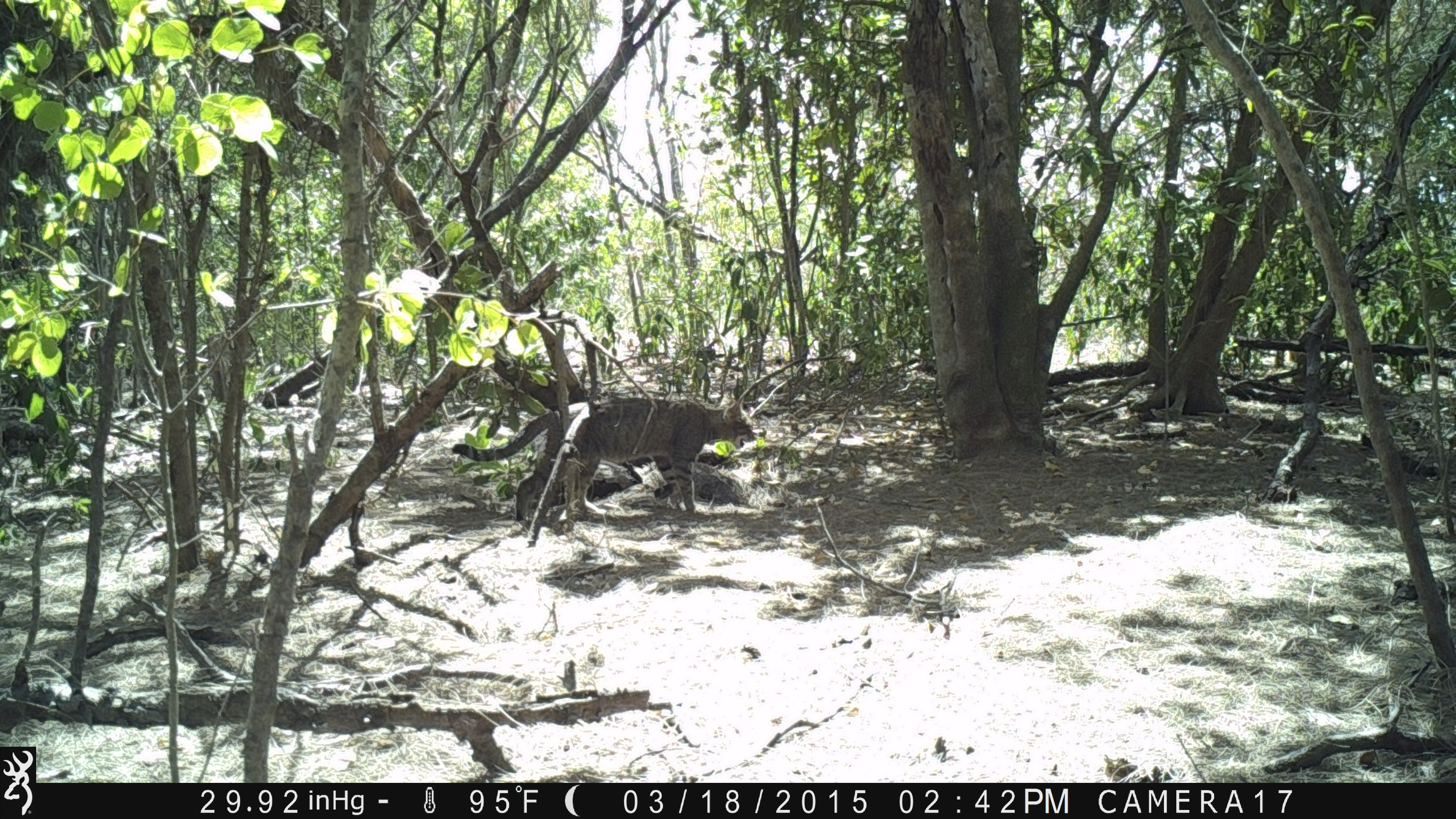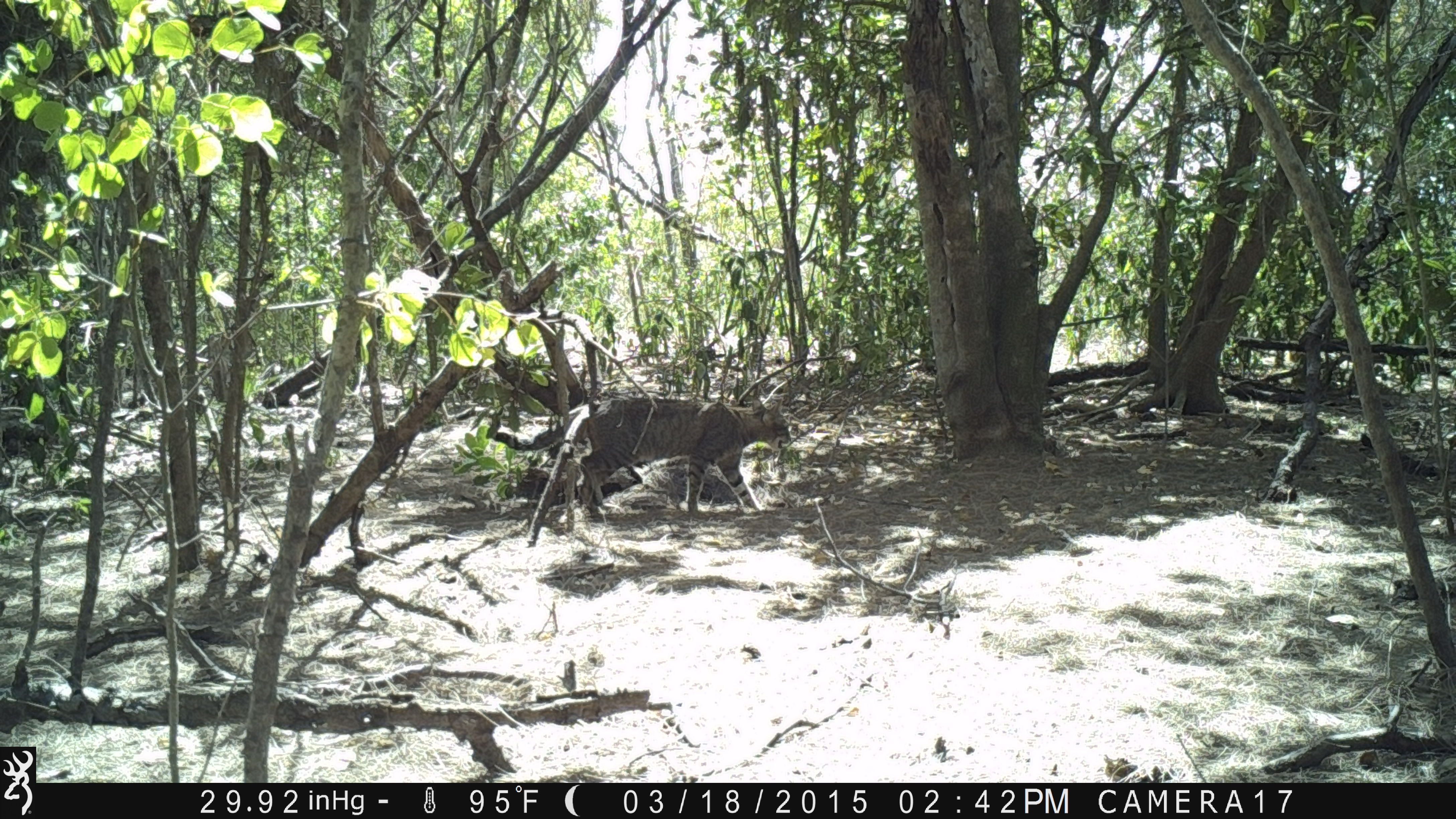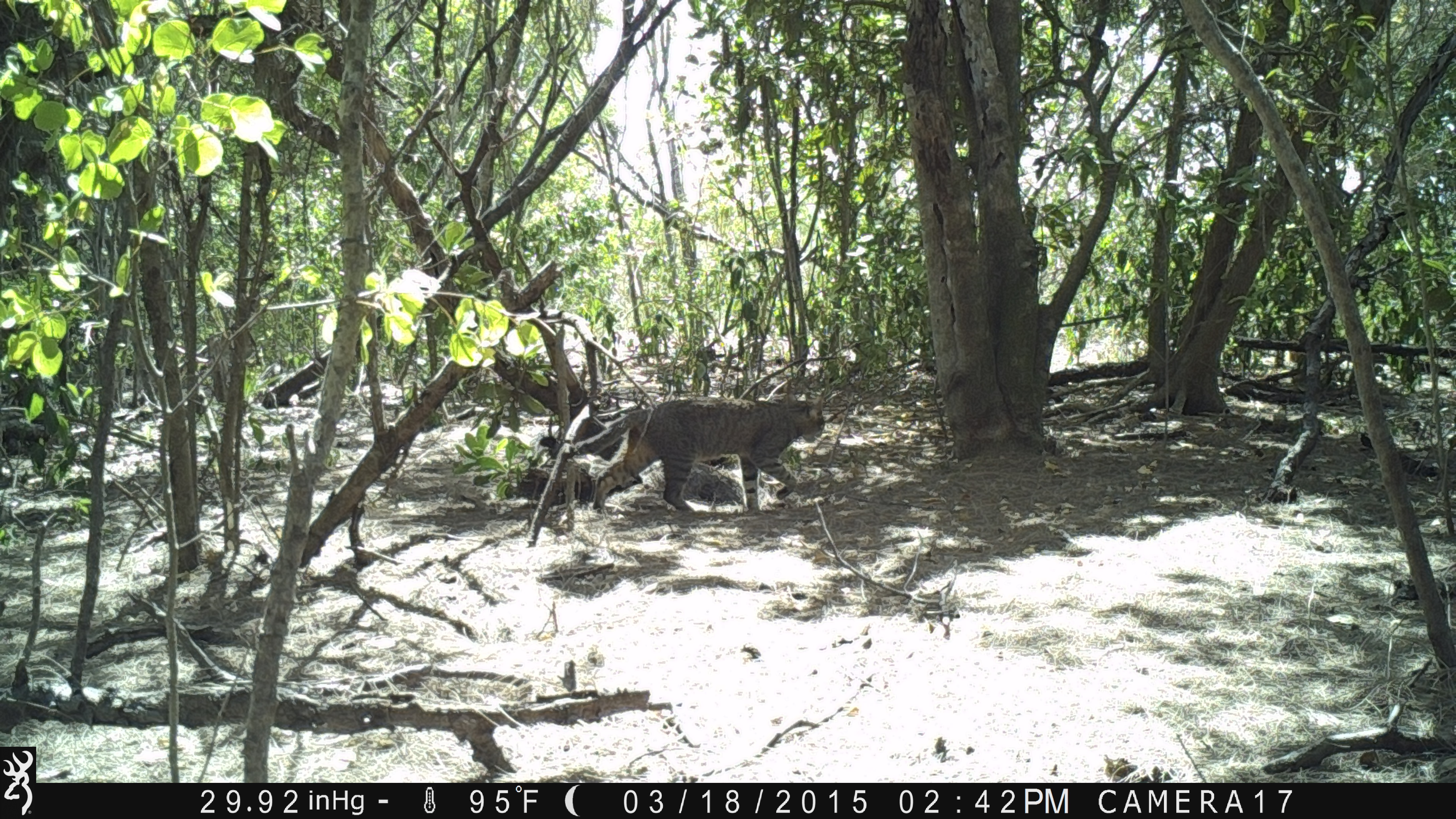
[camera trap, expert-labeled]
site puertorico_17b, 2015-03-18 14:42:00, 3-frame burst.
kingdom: Animalia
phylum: Chordata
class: Mammalia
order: Carnivora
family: Felidae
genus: Felis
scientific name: Felis catus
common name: cat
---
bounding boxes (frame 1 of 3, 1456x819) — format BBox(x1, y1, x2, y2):
cat: BBox(444, 393, 753, 531)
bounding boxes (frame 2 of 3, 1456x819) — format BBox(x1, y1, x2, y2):
cat: BBox(509, 394, 793, 526)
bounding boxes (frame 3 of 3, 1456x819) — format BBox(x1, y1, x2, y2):
cat: BBox(523, 394, 830, 520)